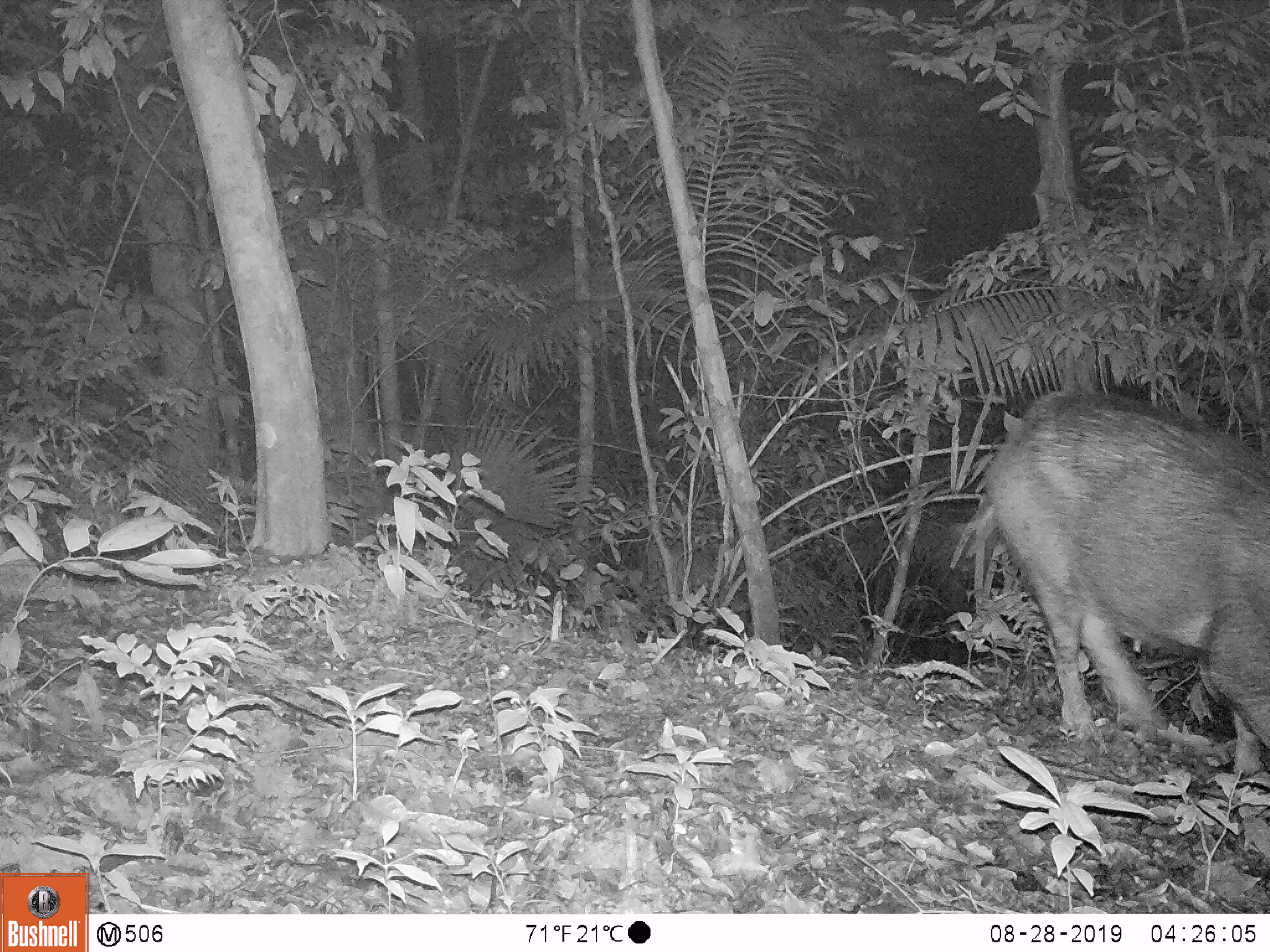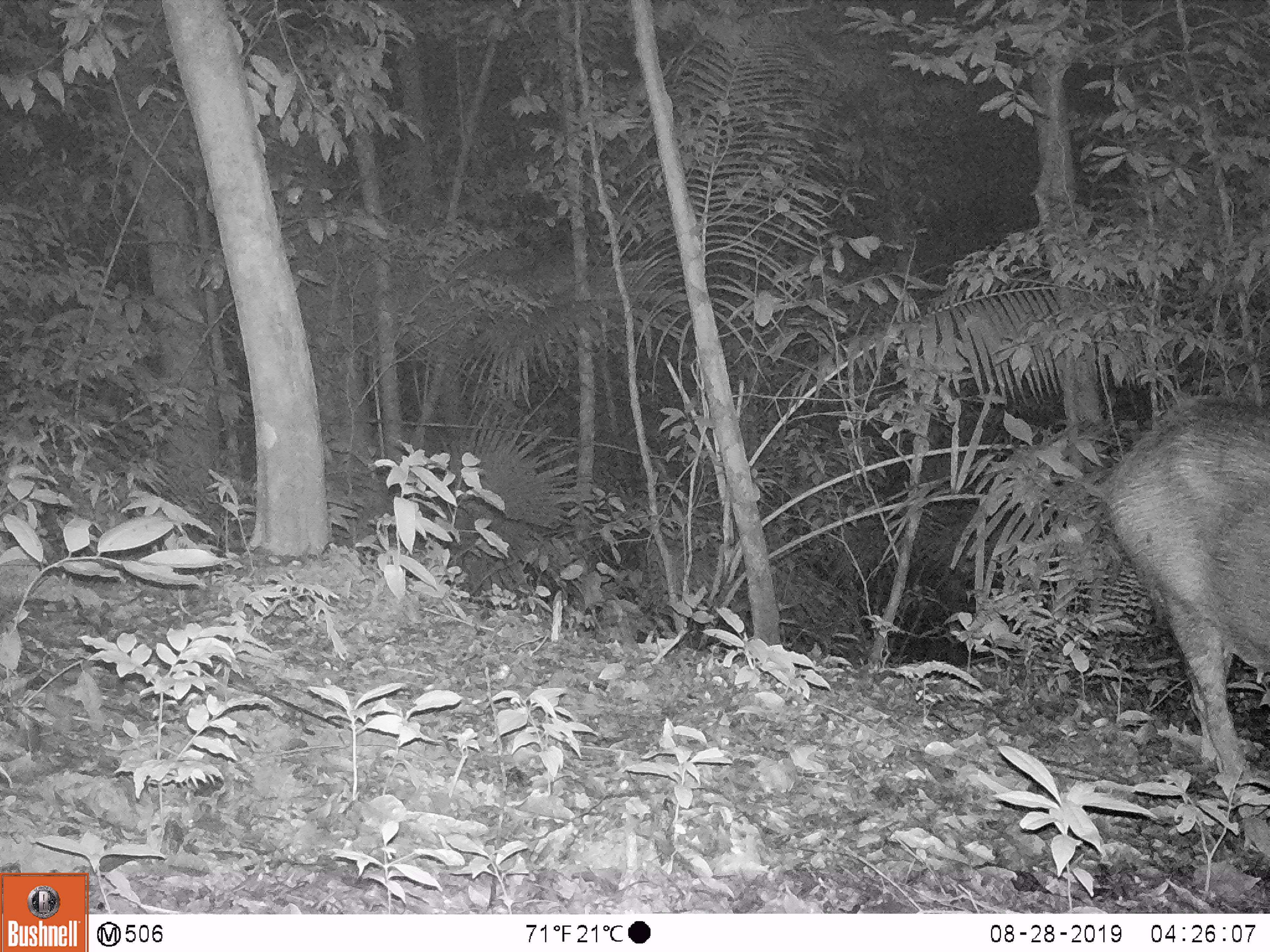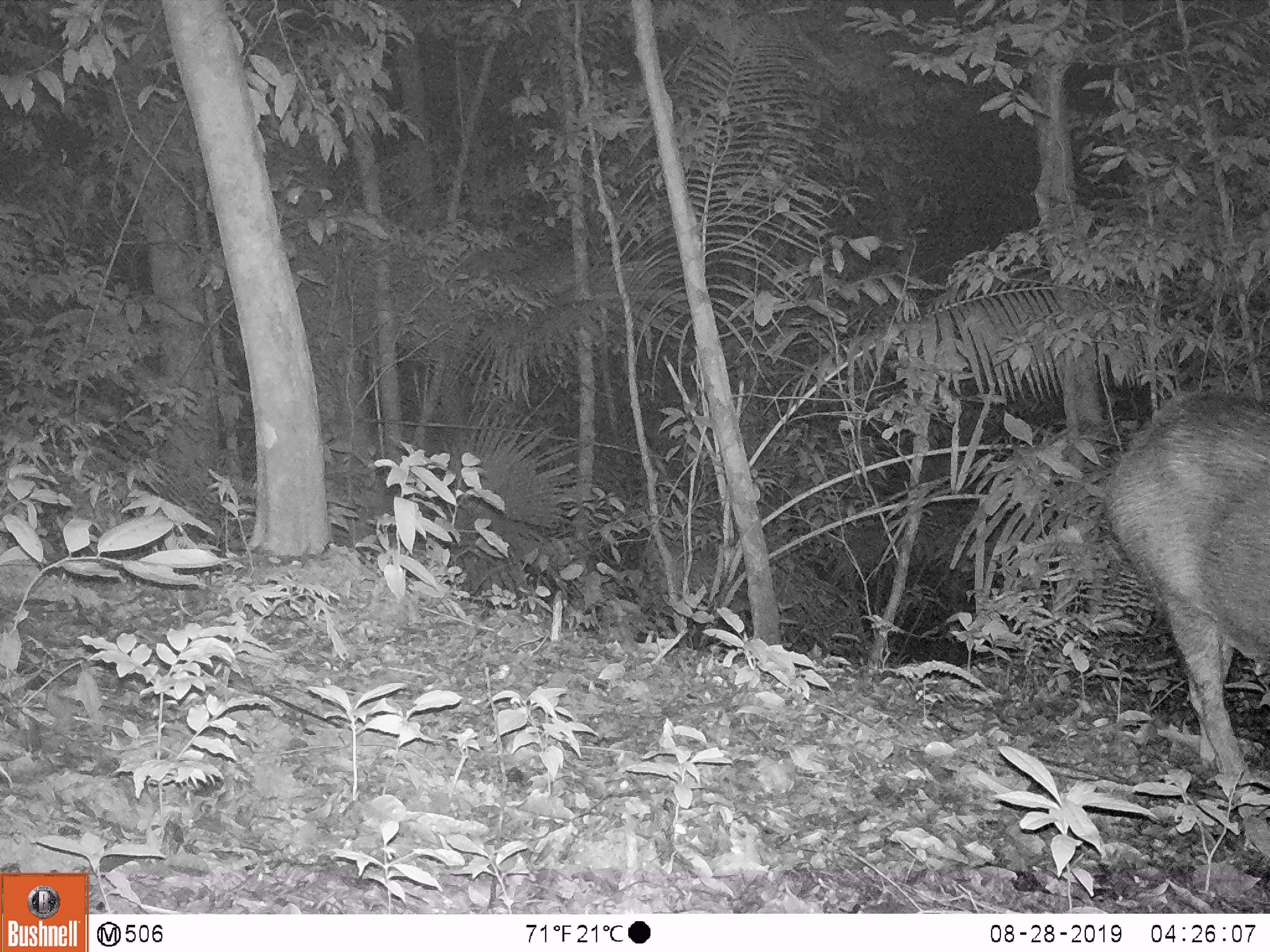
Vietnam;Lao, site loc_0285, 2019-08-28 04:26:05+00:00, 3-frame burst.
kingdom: Animalia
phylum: Chordata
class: Mammalia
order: Artiodactyla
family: Suidae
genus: Sus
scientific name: Sus scrofa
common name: eurasian wild pig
Eurasian wild pig (Sus scrofa). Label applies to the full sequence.